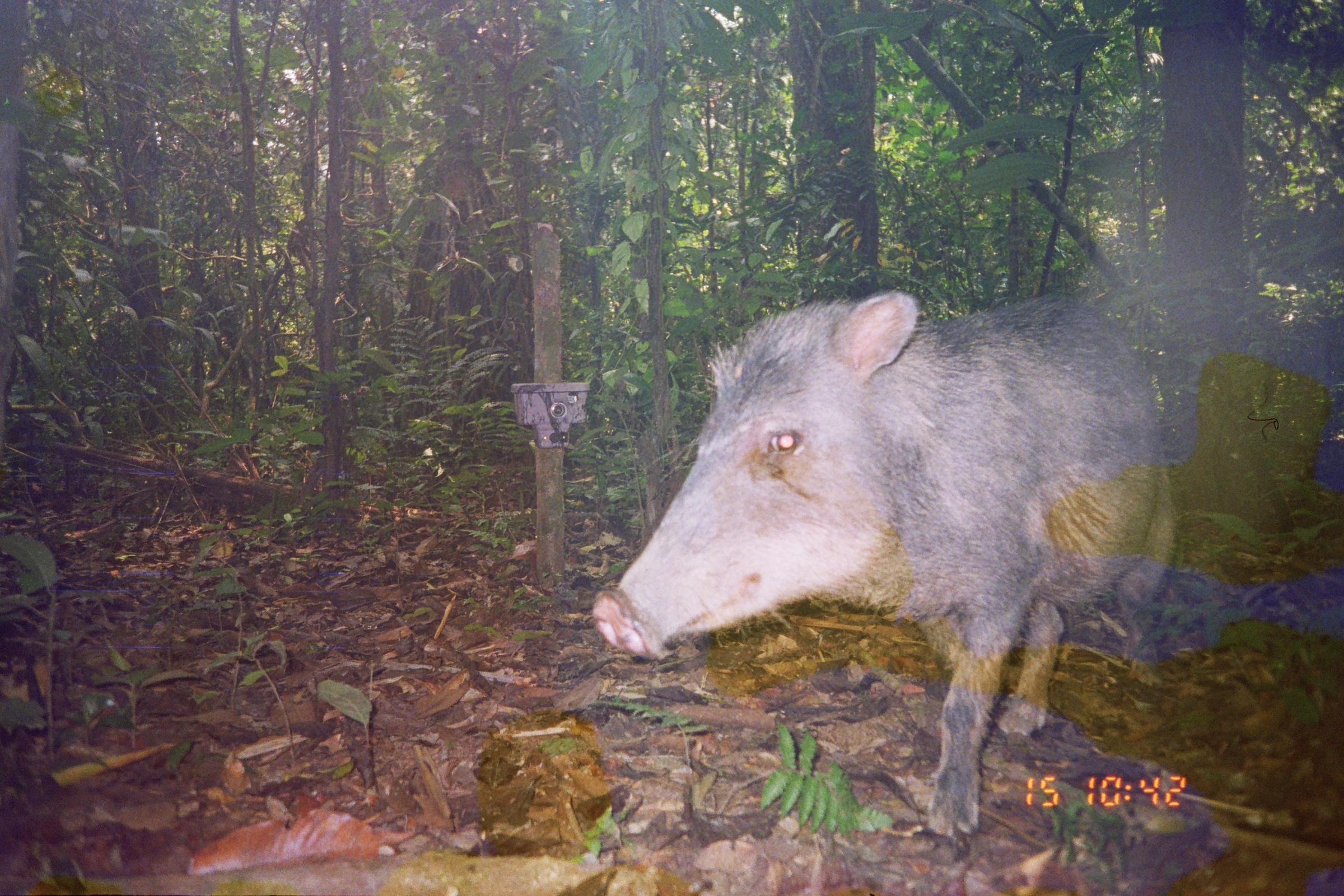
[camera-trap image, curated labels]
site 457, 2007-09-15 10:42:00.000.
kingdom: Animalia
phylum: Chordata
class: Mammalia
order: Artiodactyla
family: Tayassuidae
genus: Tayassu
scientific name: Tayassu pecari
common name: white-lipped peccary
Tayassu pecari (white-lipped peccary).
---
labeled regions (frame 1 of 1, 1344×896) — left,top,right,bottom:
tayassu pecari: 586,289,1178,837